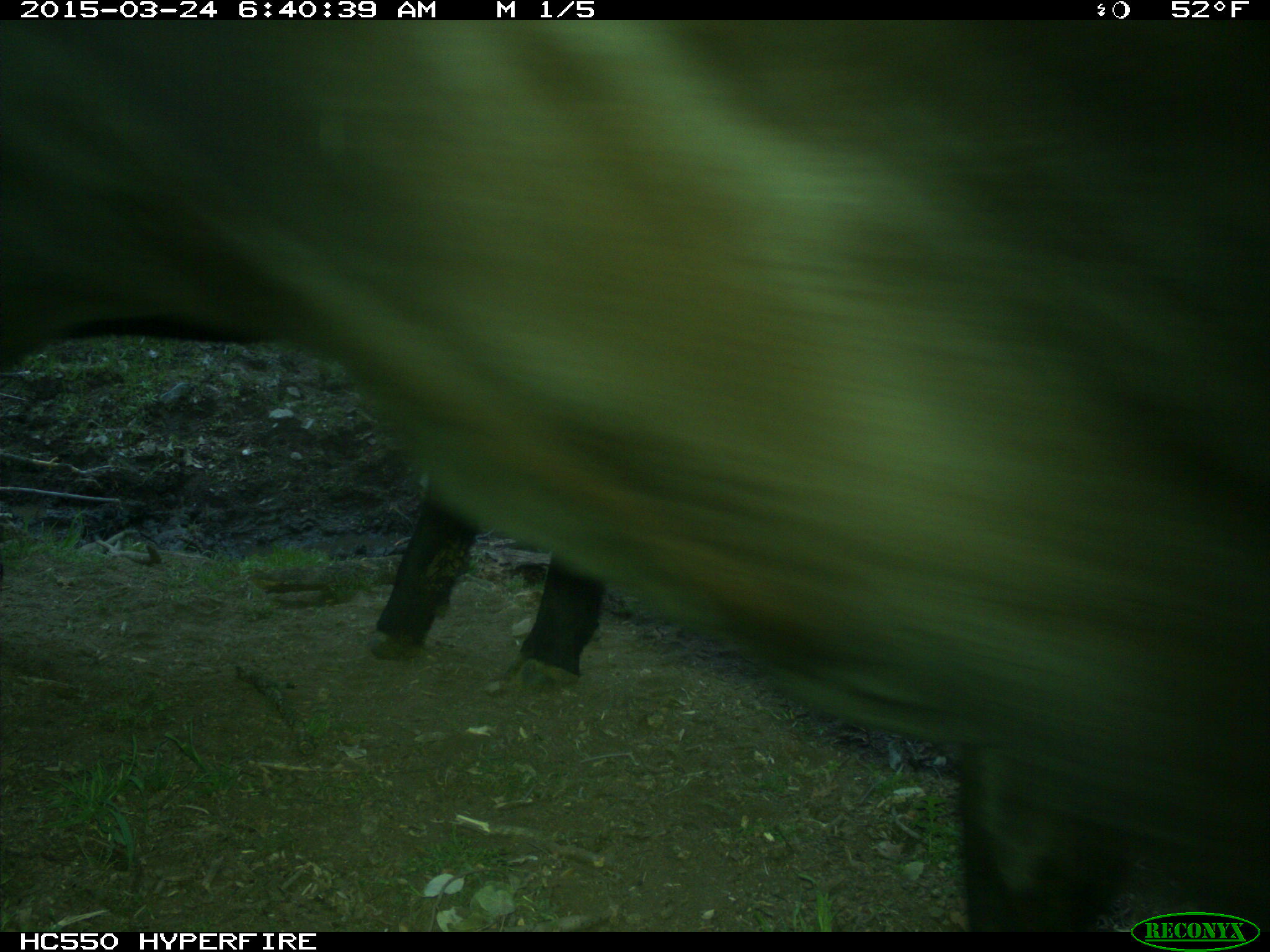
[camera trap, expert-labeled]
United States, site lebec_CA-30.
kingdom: Animalia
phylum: Chordata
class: Mammalia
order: Artiodactyla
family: Bovidae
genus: Bos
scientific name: Bos taurus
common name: domestic cow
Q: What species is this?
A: Bos taurus (domestic cow).